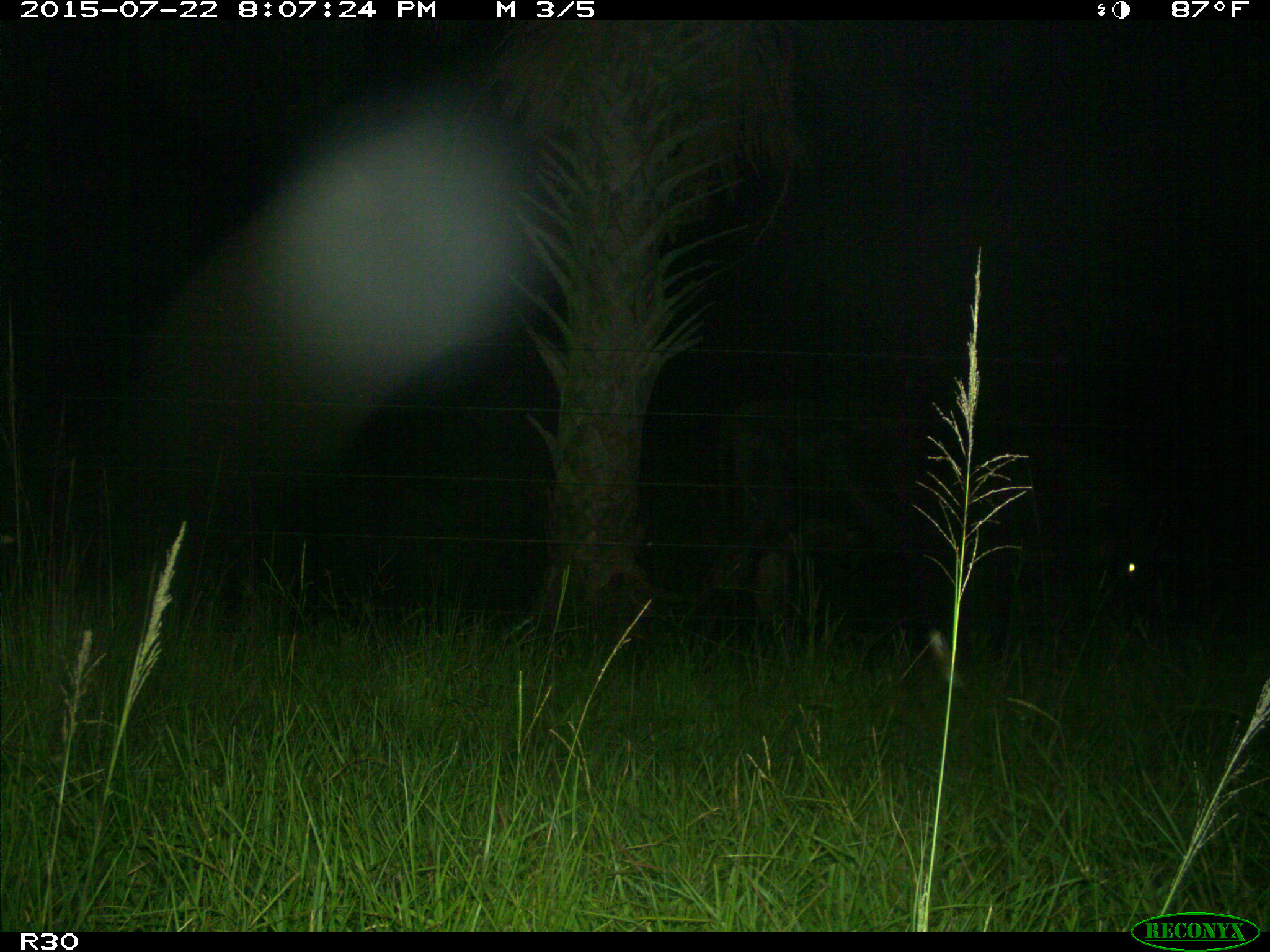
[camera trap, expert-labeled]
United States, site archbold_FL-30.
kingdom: Animalia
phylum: Chordata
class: Mammalia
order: Artiodactyla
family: Bovidae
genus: Bos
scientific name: Bos taurus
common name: domestic cow